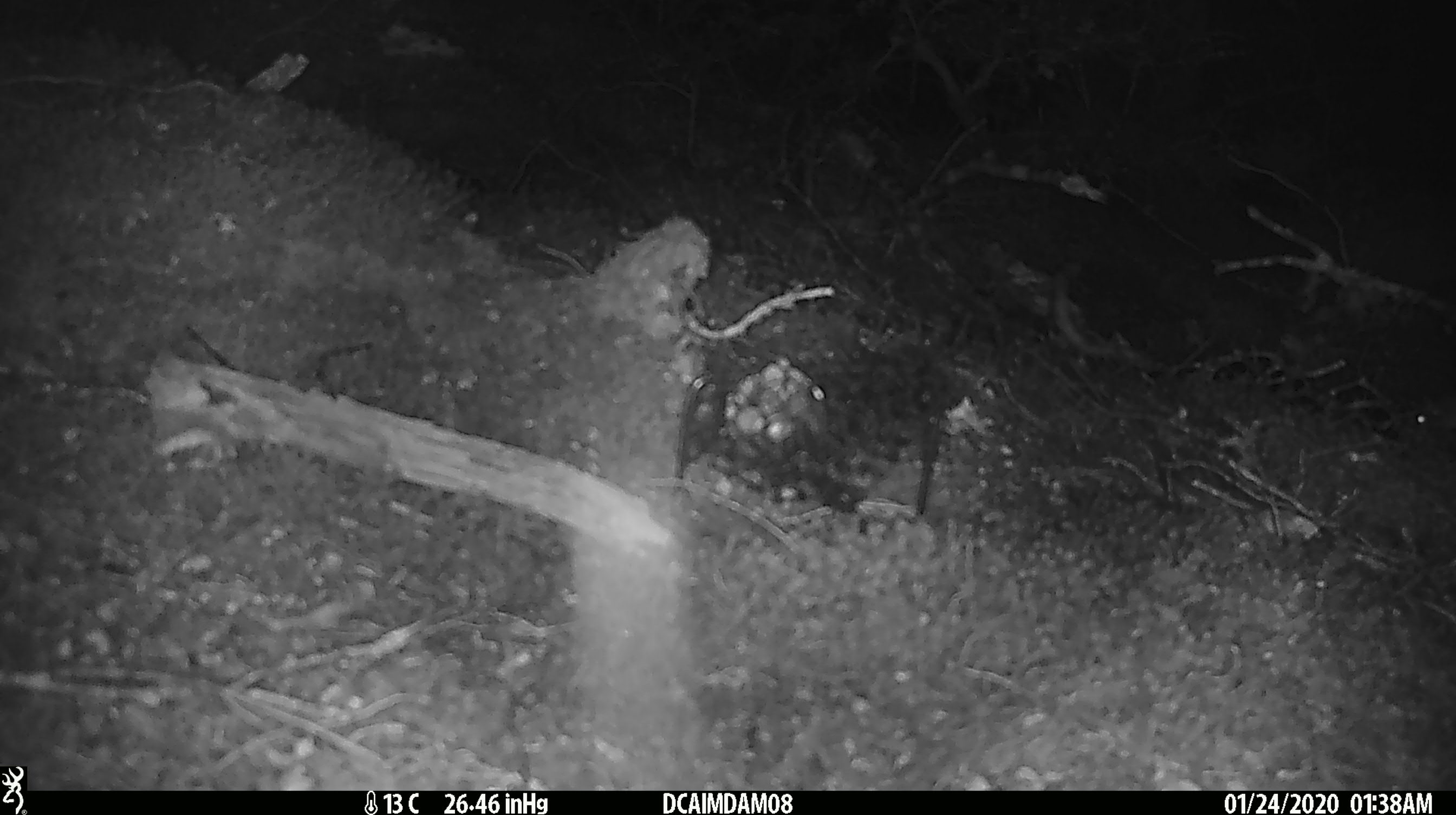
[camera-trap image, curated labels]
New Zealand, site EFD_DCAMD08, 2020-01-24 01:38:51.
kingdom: Animalia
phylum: Chordata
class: Mammalia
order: Rodentia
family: Muridae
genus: Mus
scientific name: Mus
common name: mouse